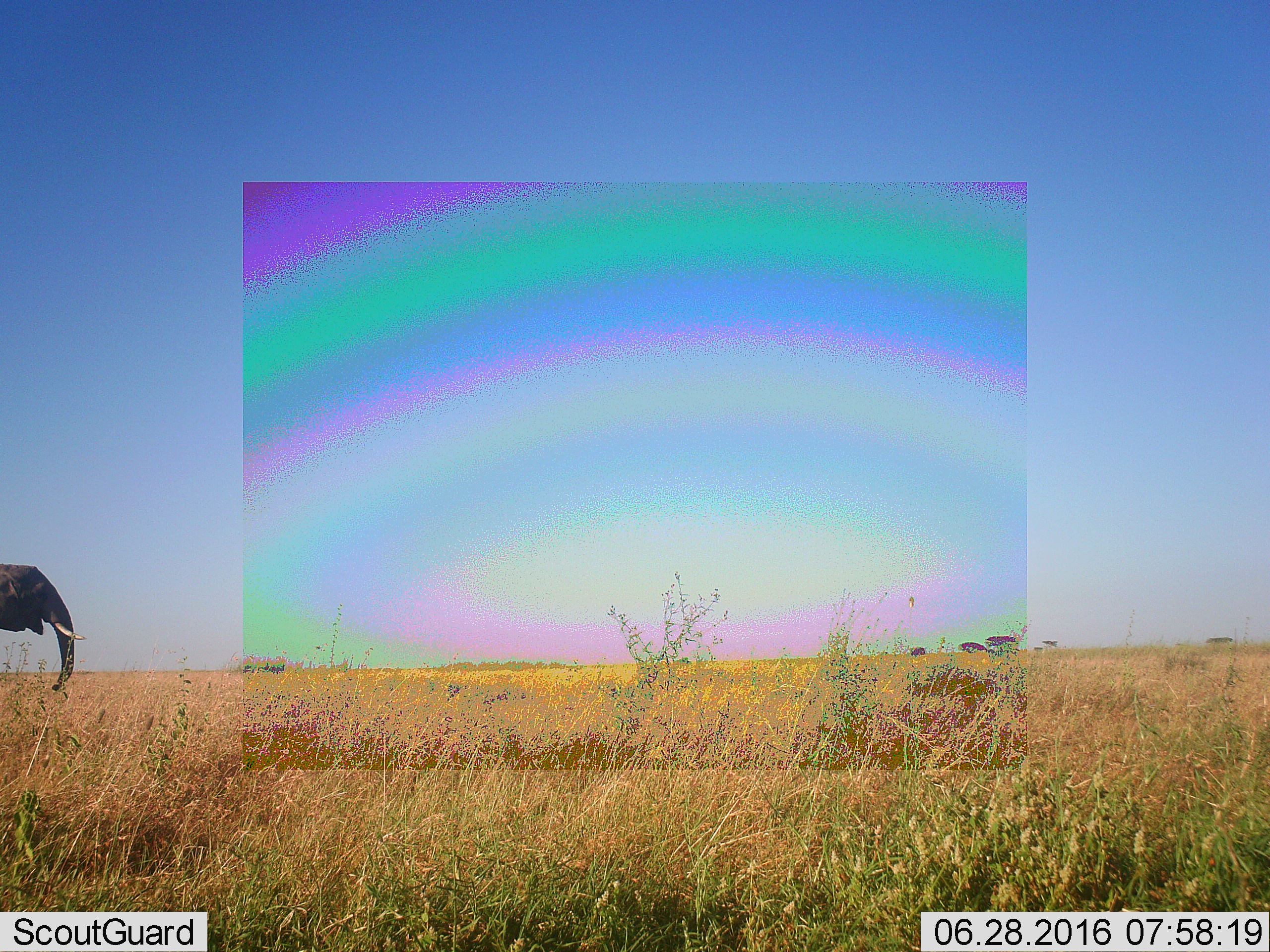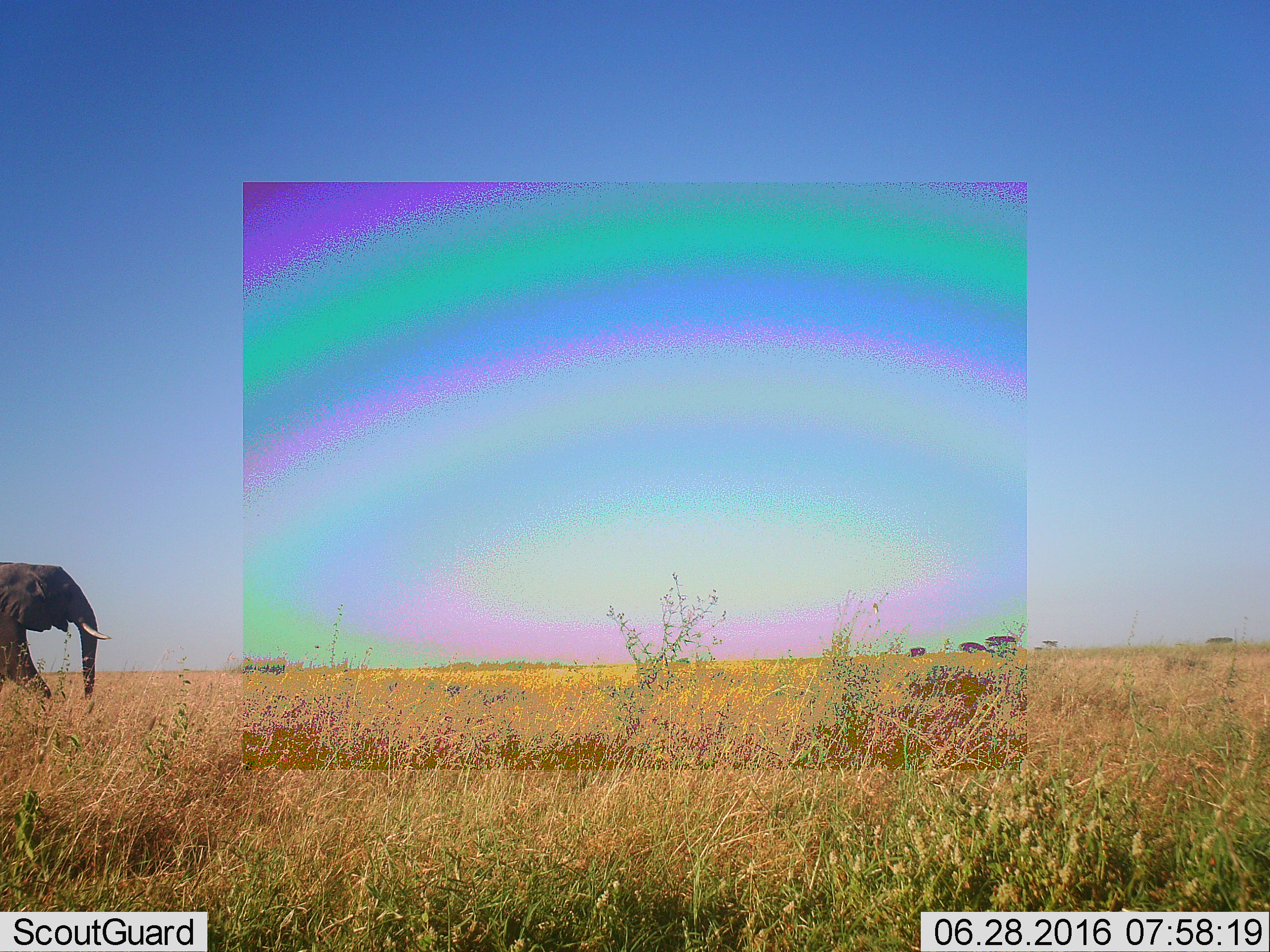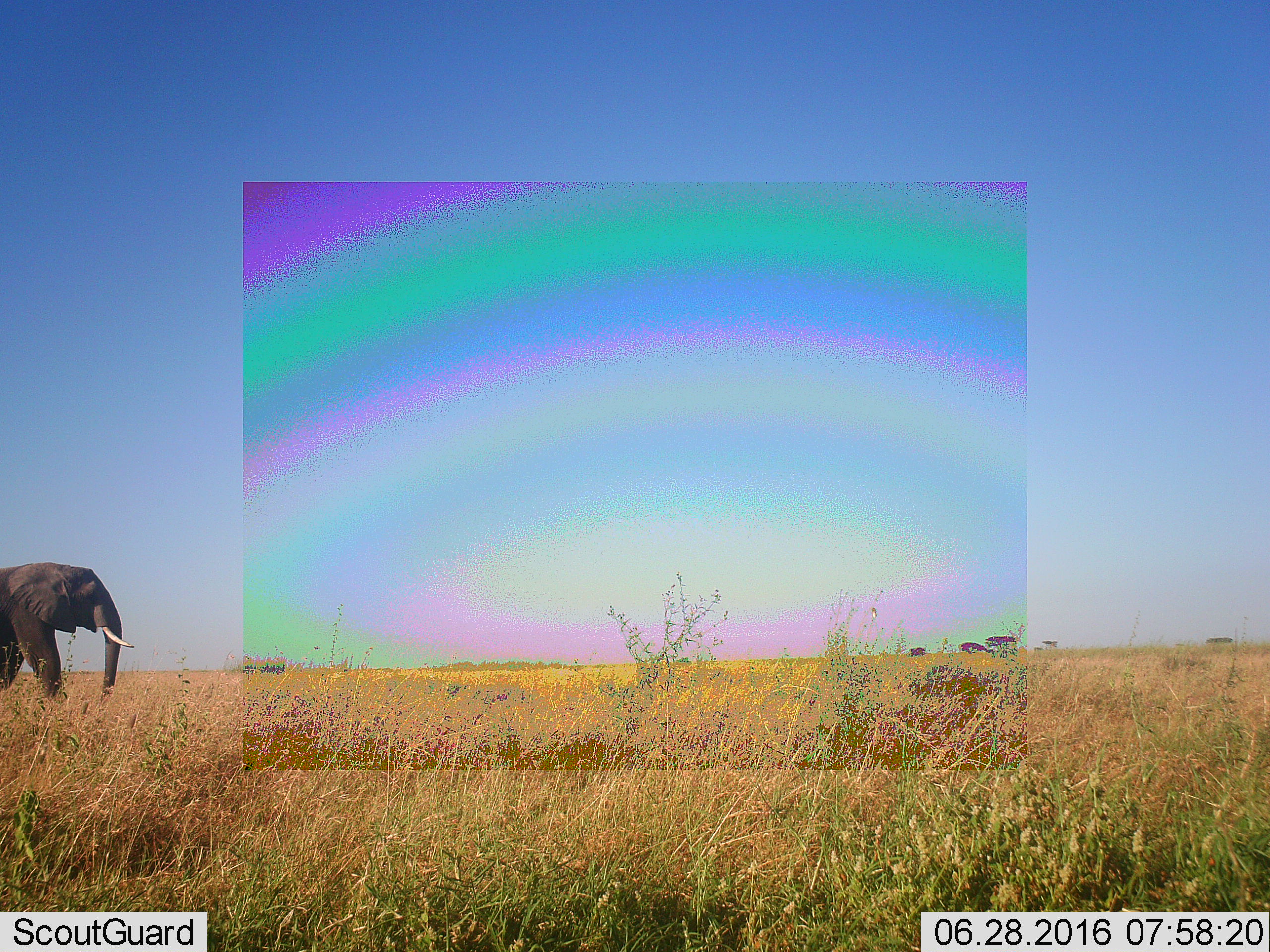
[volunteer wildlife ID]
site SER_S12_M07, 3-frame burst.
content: unidentified animal